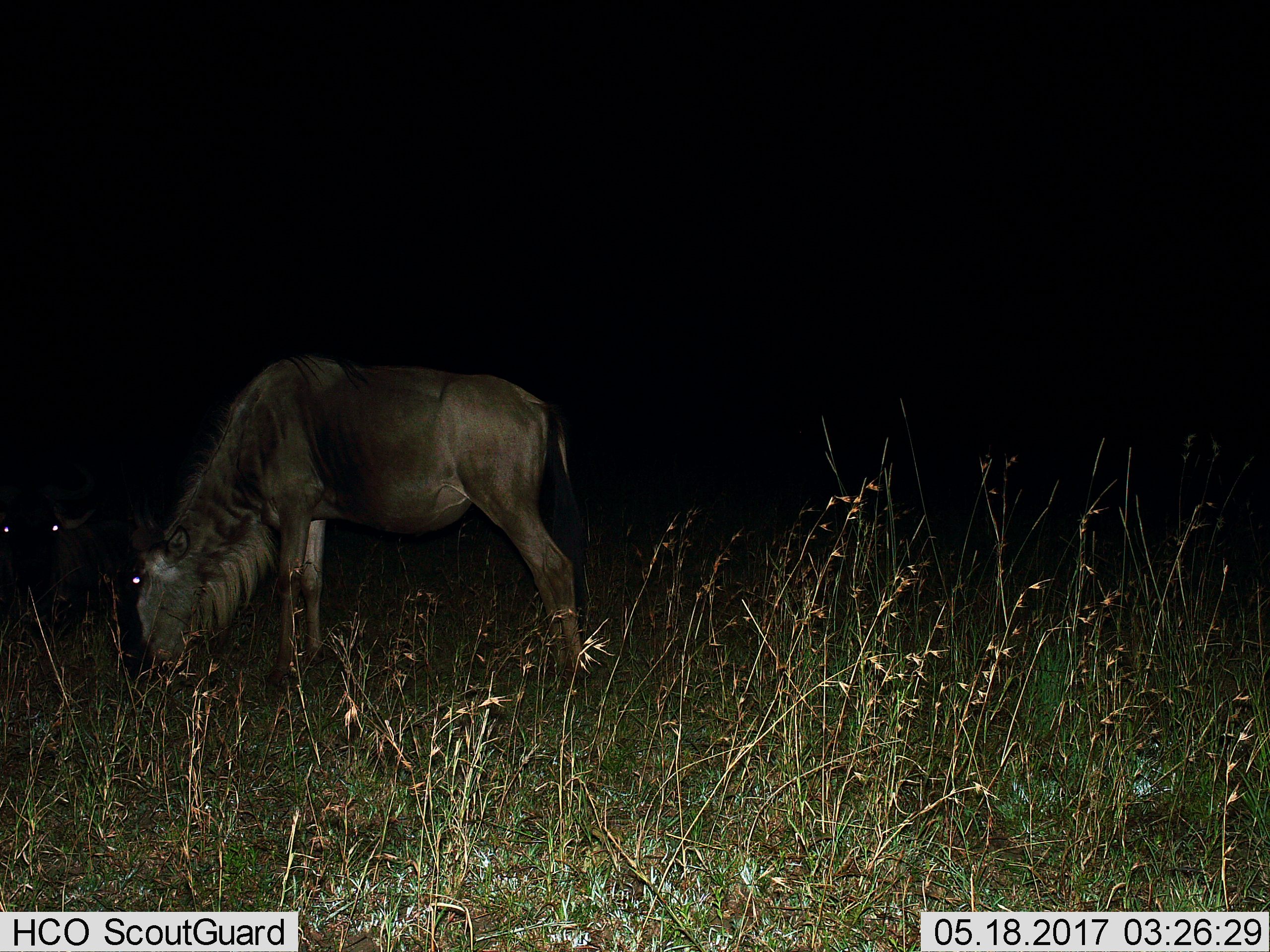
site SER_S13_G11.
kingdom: Animalia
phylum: Chordata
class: Mammalia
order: Artiodactyla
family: Bovidae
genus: Connochaetes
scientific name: Connochaetes taurinus taurinus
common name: blue wildebeest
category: wildebeestblue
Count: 2.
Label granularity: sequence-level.